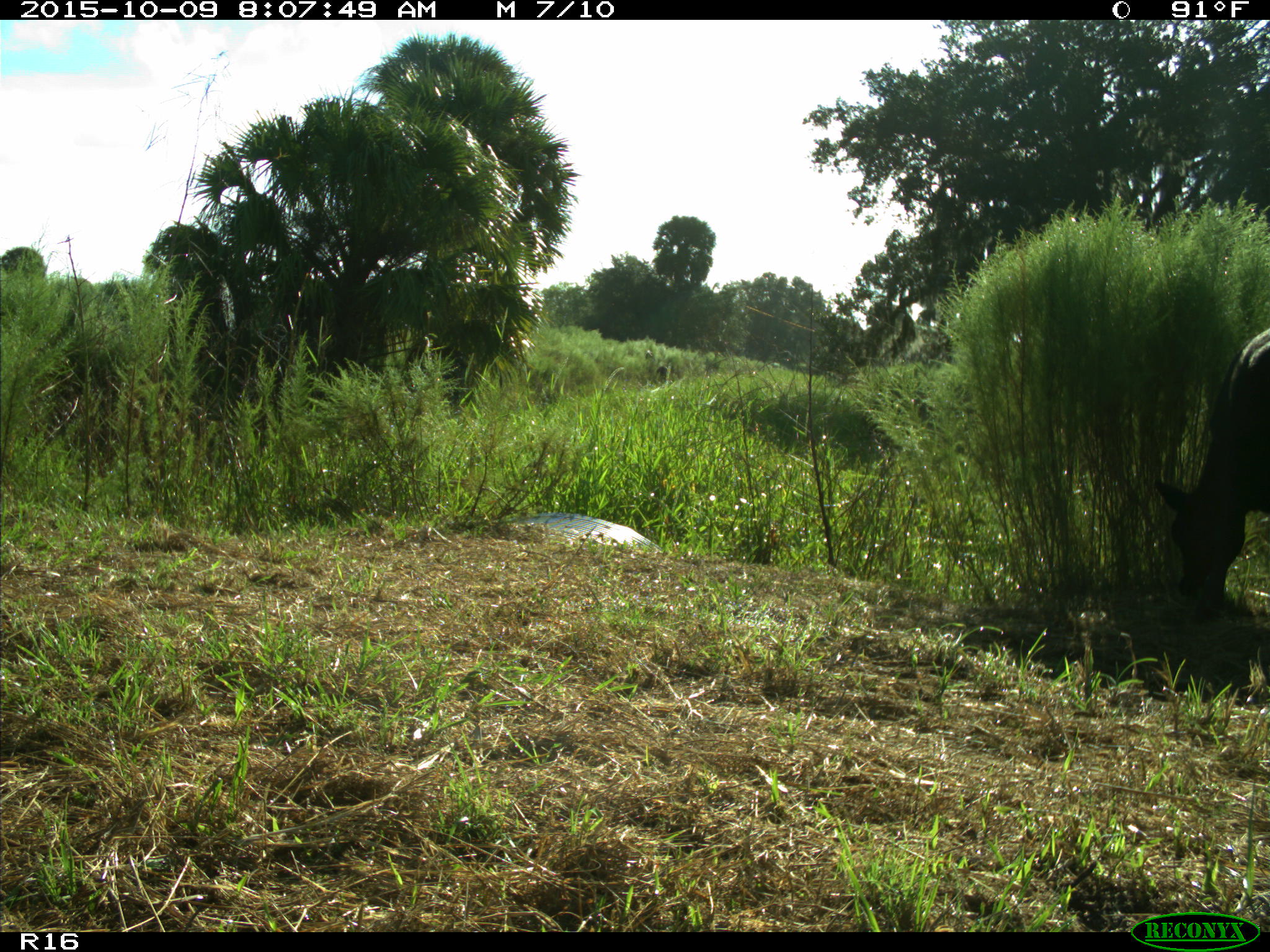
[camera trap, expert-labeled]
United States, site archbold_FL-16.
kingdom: Animalia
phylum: Chordata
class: Mammalia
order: Artiodactyla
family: Bovidae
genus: Bos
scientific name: Bos taurus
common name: domestic cow